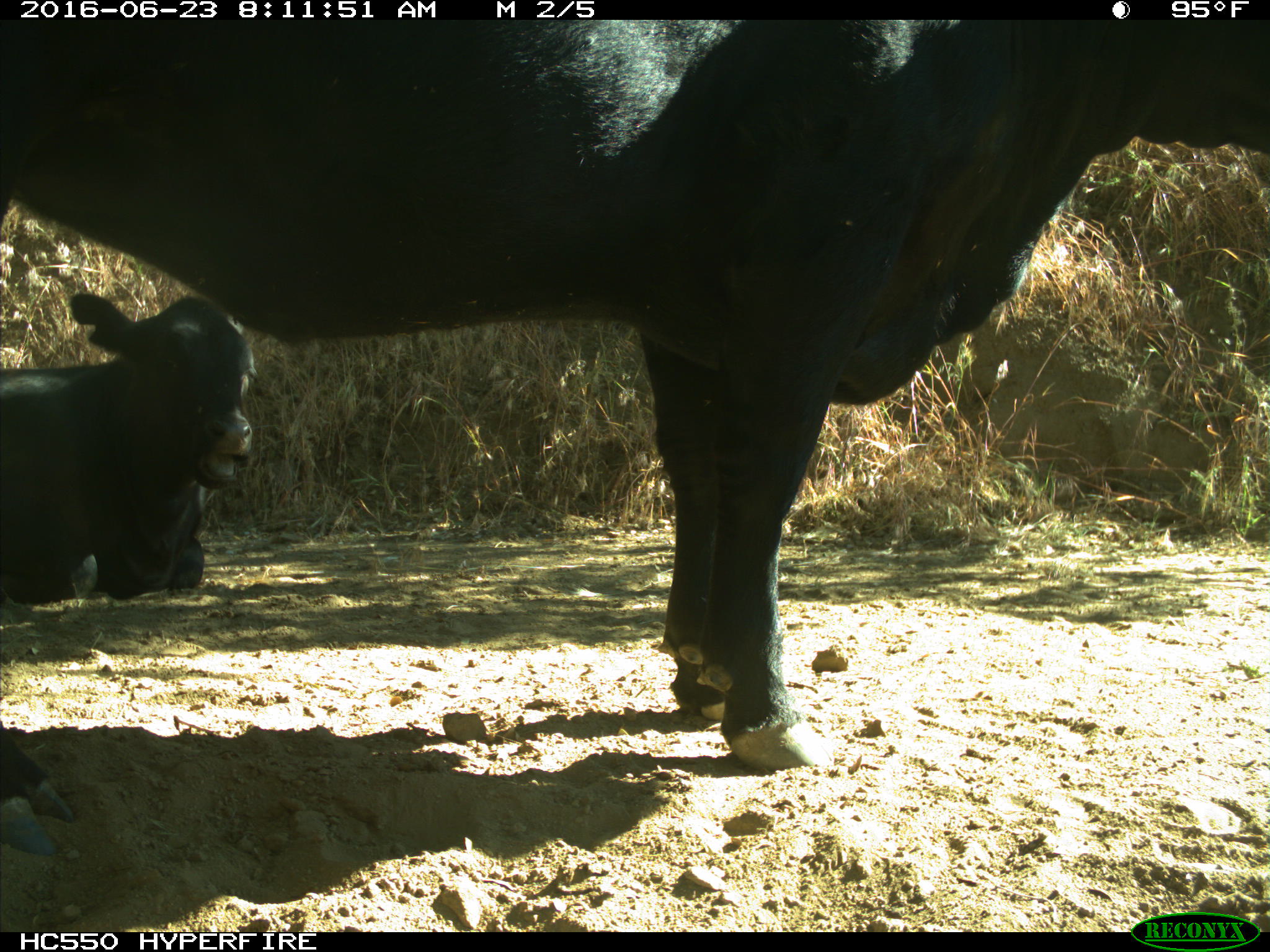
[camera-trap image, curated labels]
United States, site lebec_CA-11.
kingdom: Animalia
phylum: Chordata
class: Mammalia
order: Artiodactyla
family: Bovidae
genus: Bos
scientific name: Bos taurus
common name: domestic cow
Bos taurus (domestic cow).